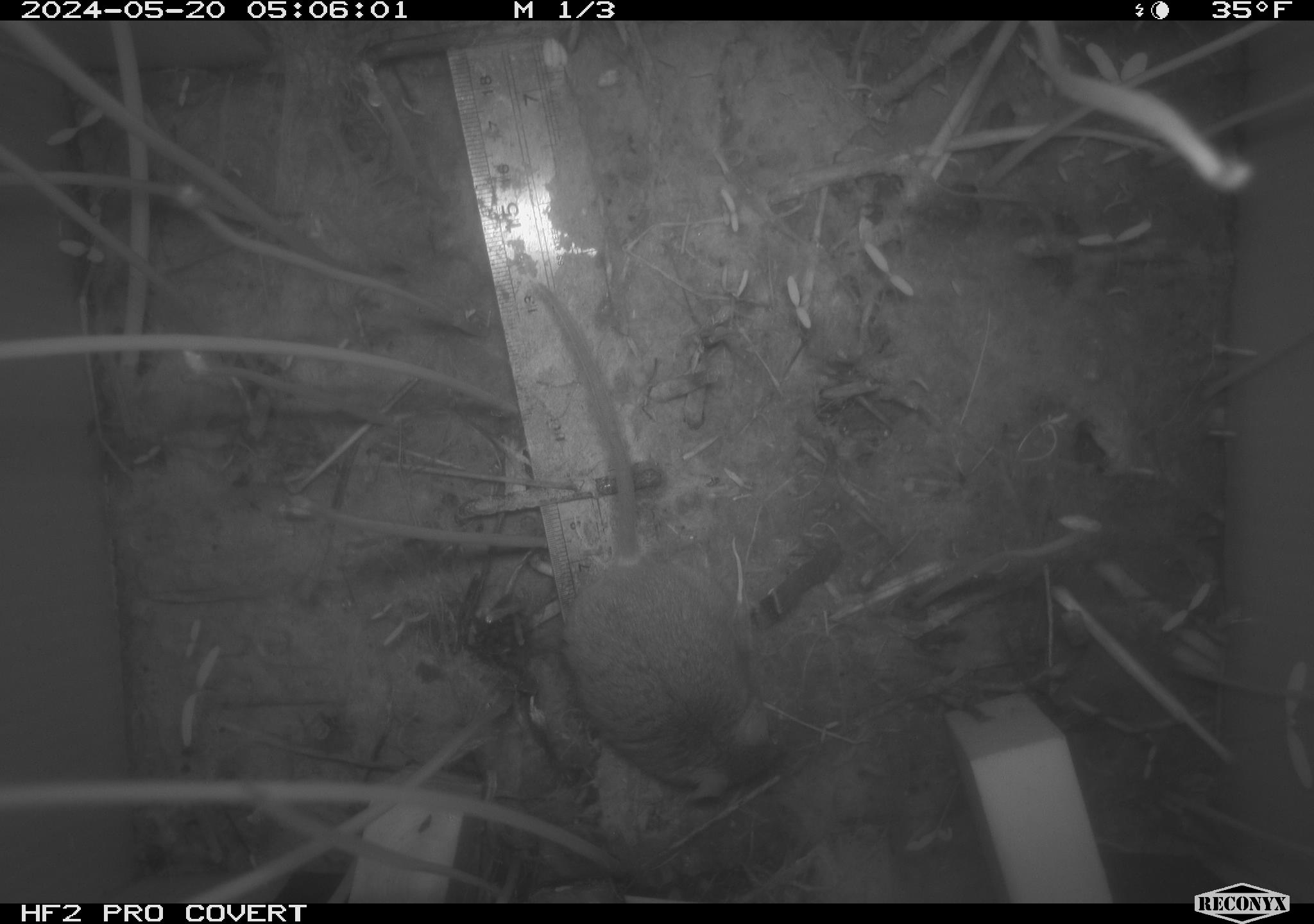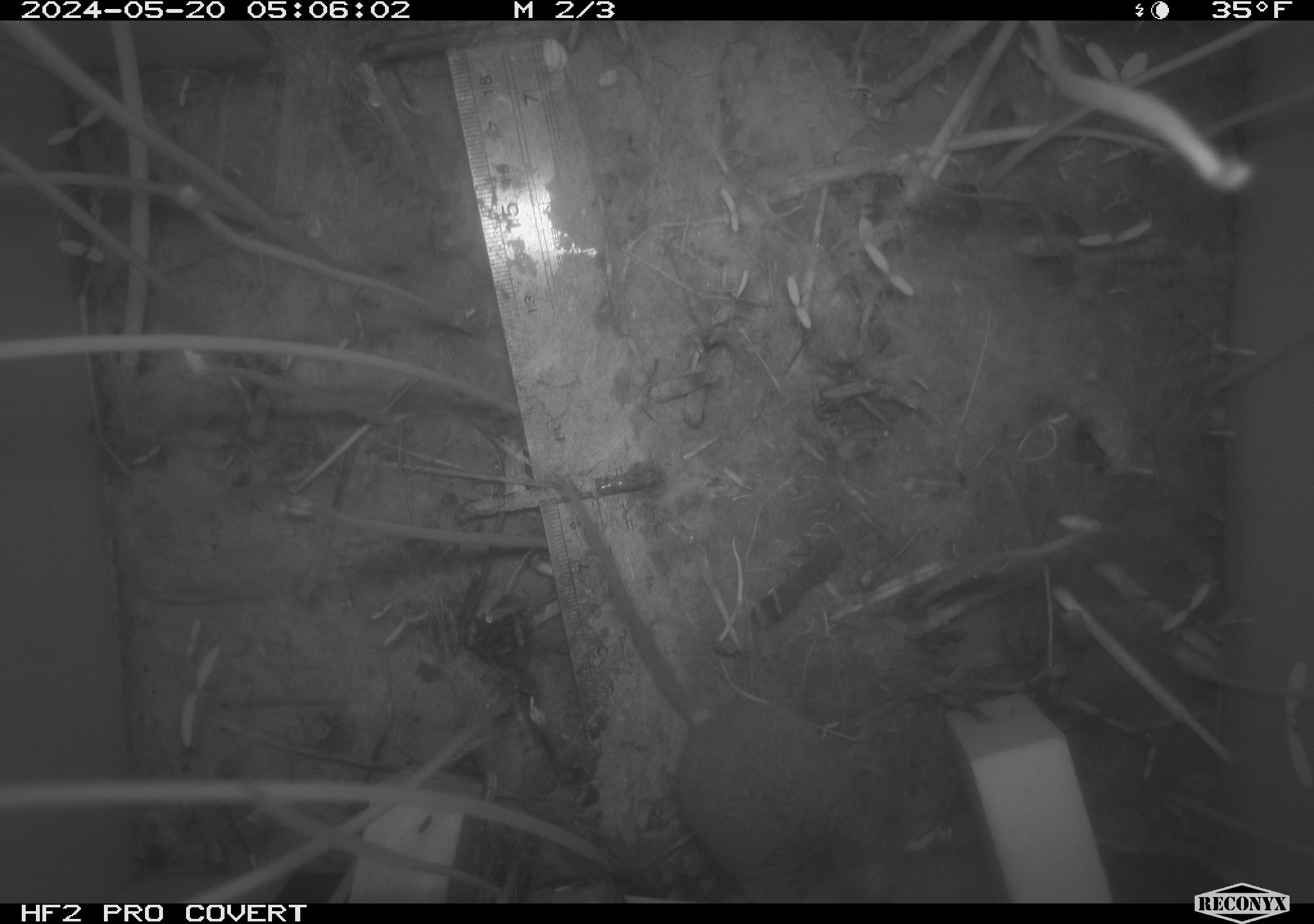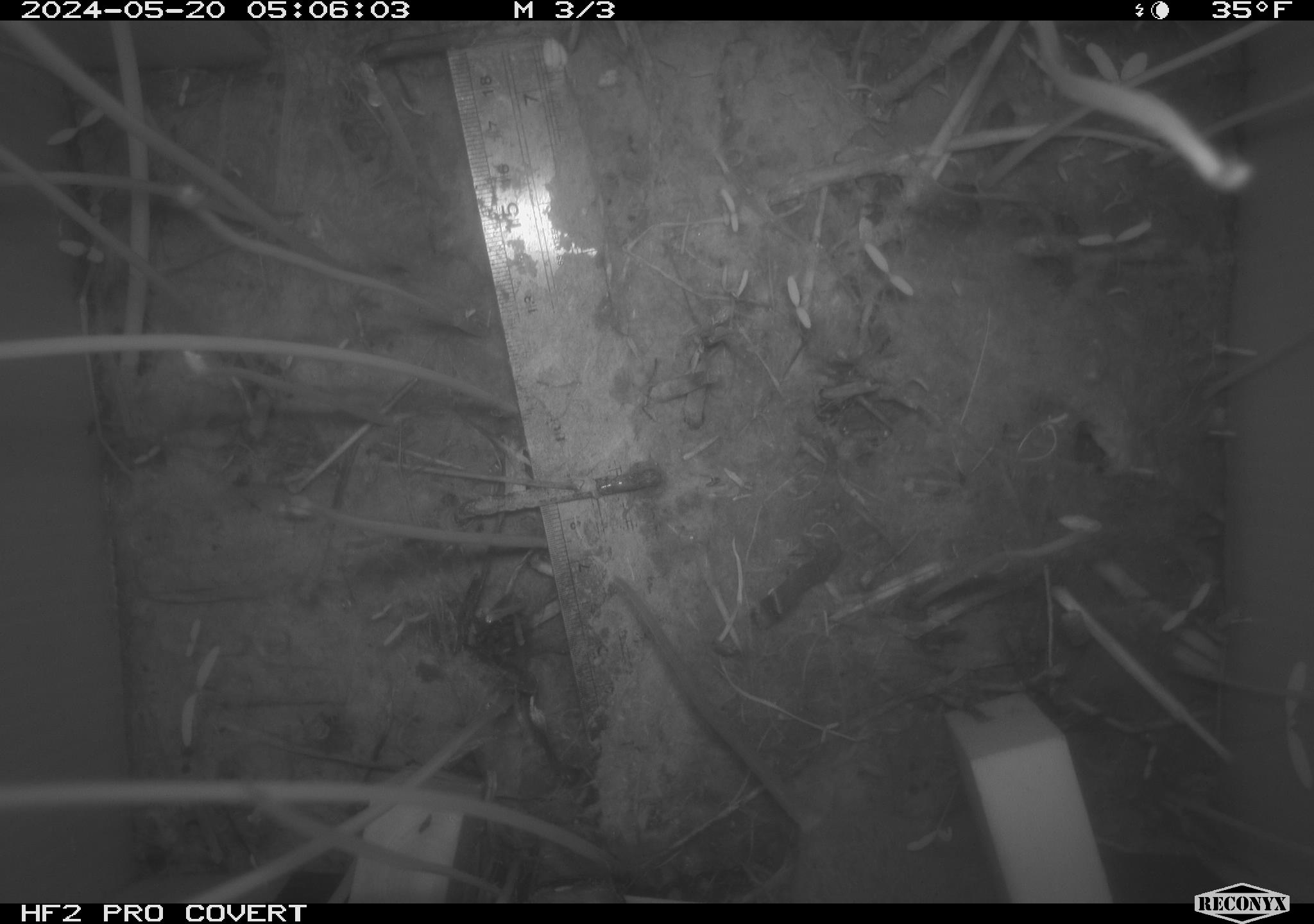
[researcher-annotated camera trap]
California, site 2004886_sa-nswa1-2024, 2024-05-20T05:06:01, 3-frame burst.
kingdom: Animalia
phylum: Chordata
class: Mammalia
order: Rodentia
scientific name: Rodentia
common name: mouse species